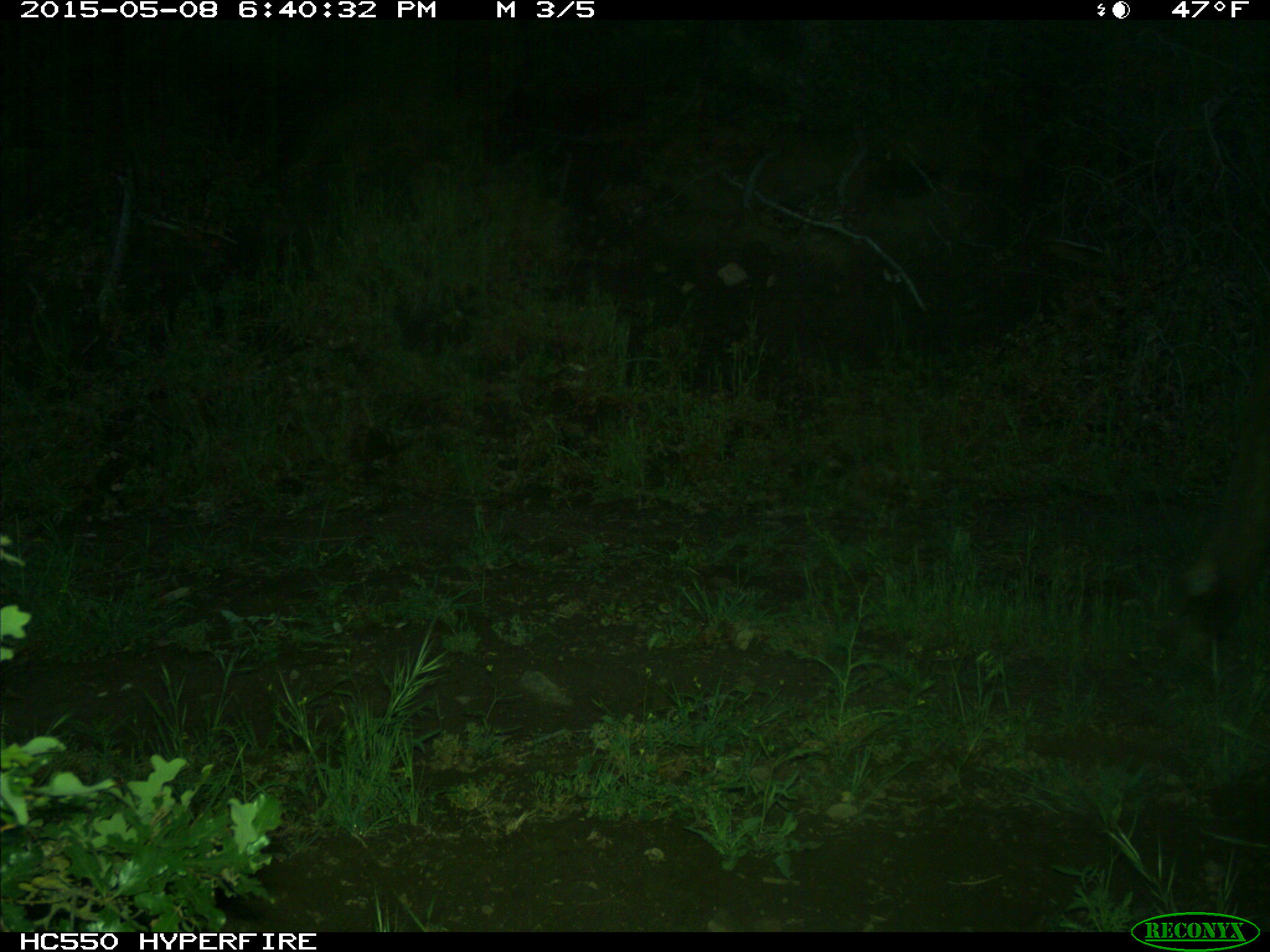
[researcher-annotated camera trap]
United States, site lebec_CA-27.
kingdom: Animalia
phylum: Chordata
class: Mammalia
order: Artiodactyla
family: Cervidae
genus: Cervus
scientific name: Cervus canadensis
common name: elk